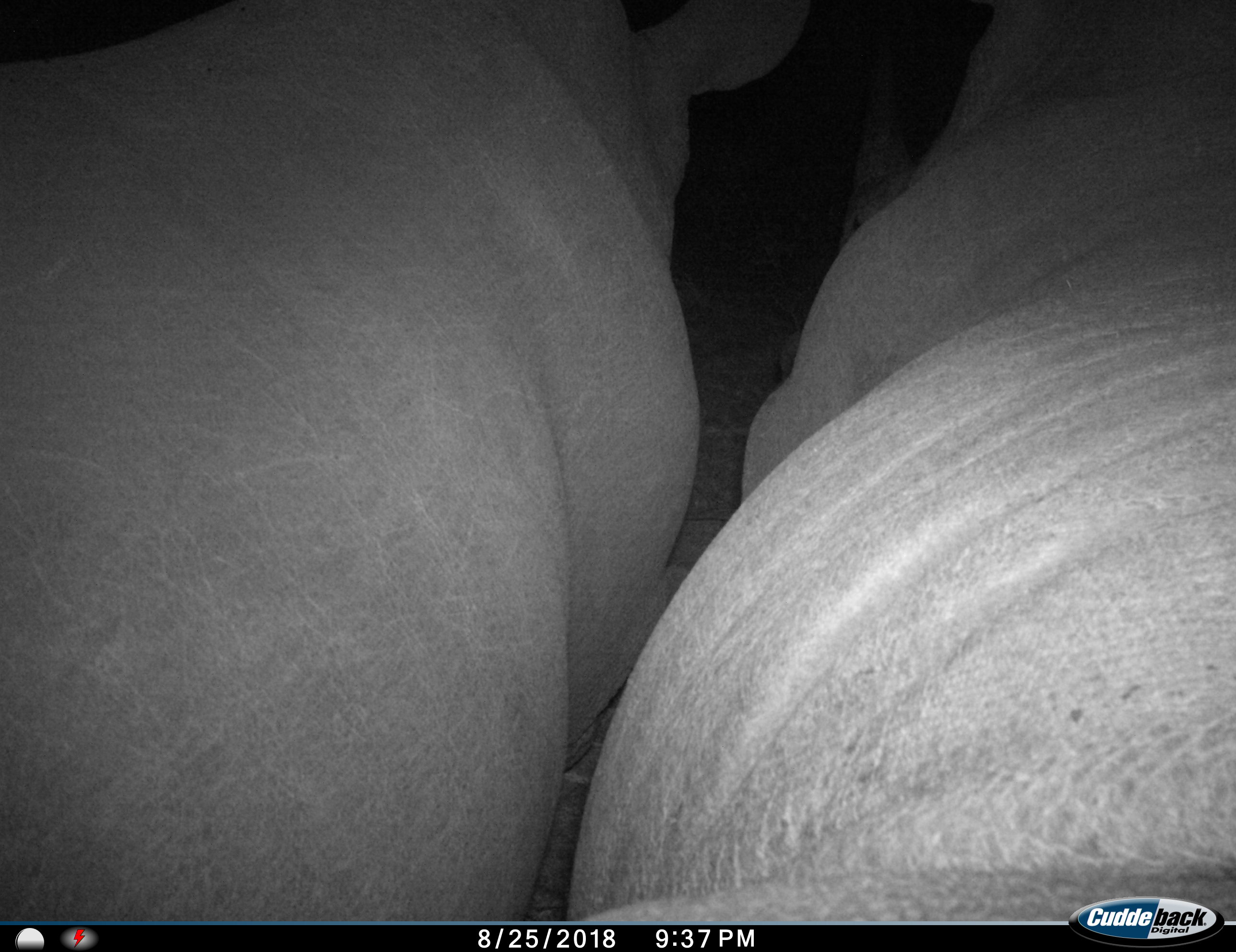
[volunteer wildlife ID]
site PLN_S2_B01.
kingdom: Animalia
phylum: Chordata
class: Mammalia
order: Perissodactyla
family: Rhinocerotidae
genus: Ceratotherium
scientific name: Ceratotherium simum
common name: white rhinoceros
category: rhinoceroswhite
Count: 2.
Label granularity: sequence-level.